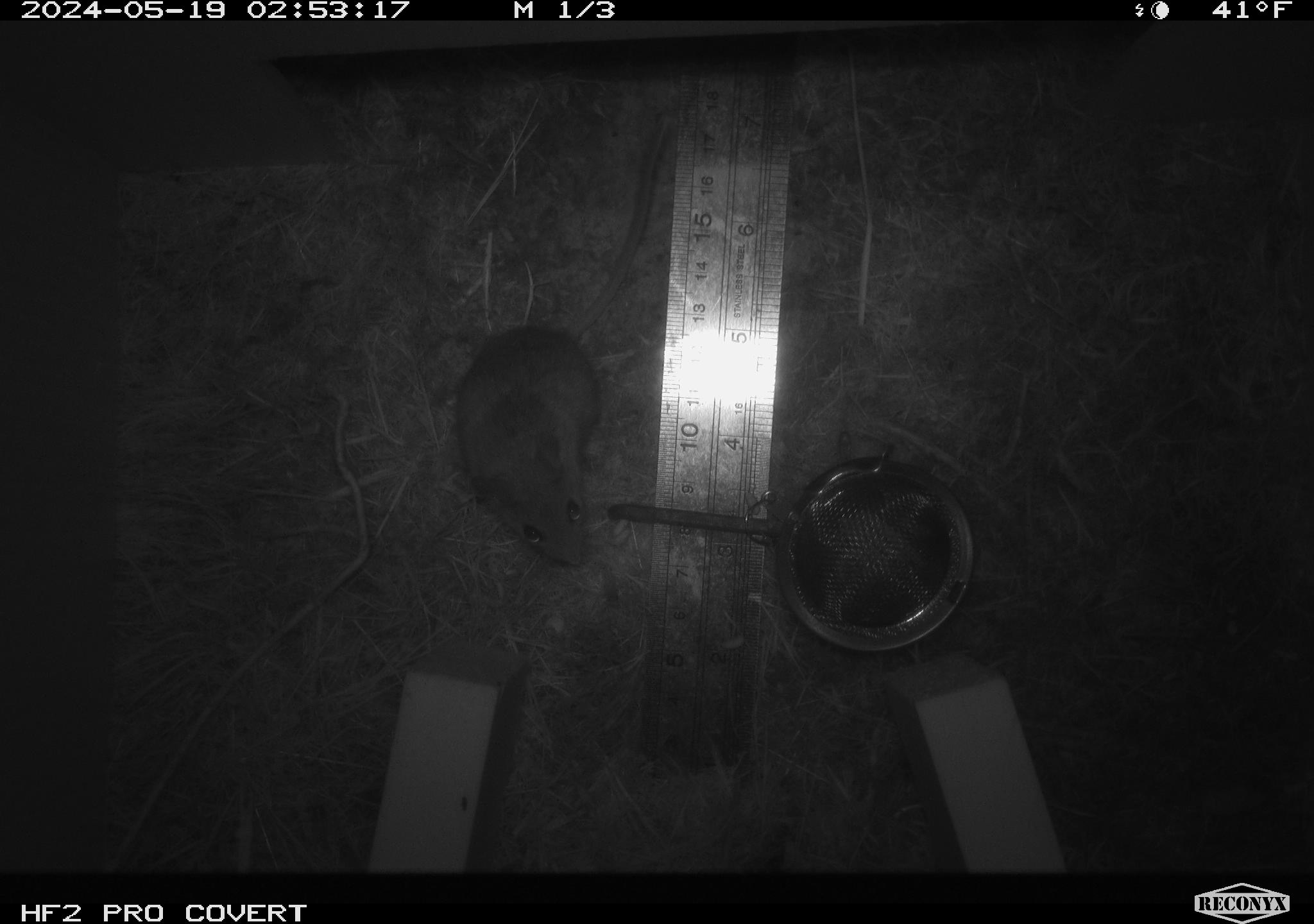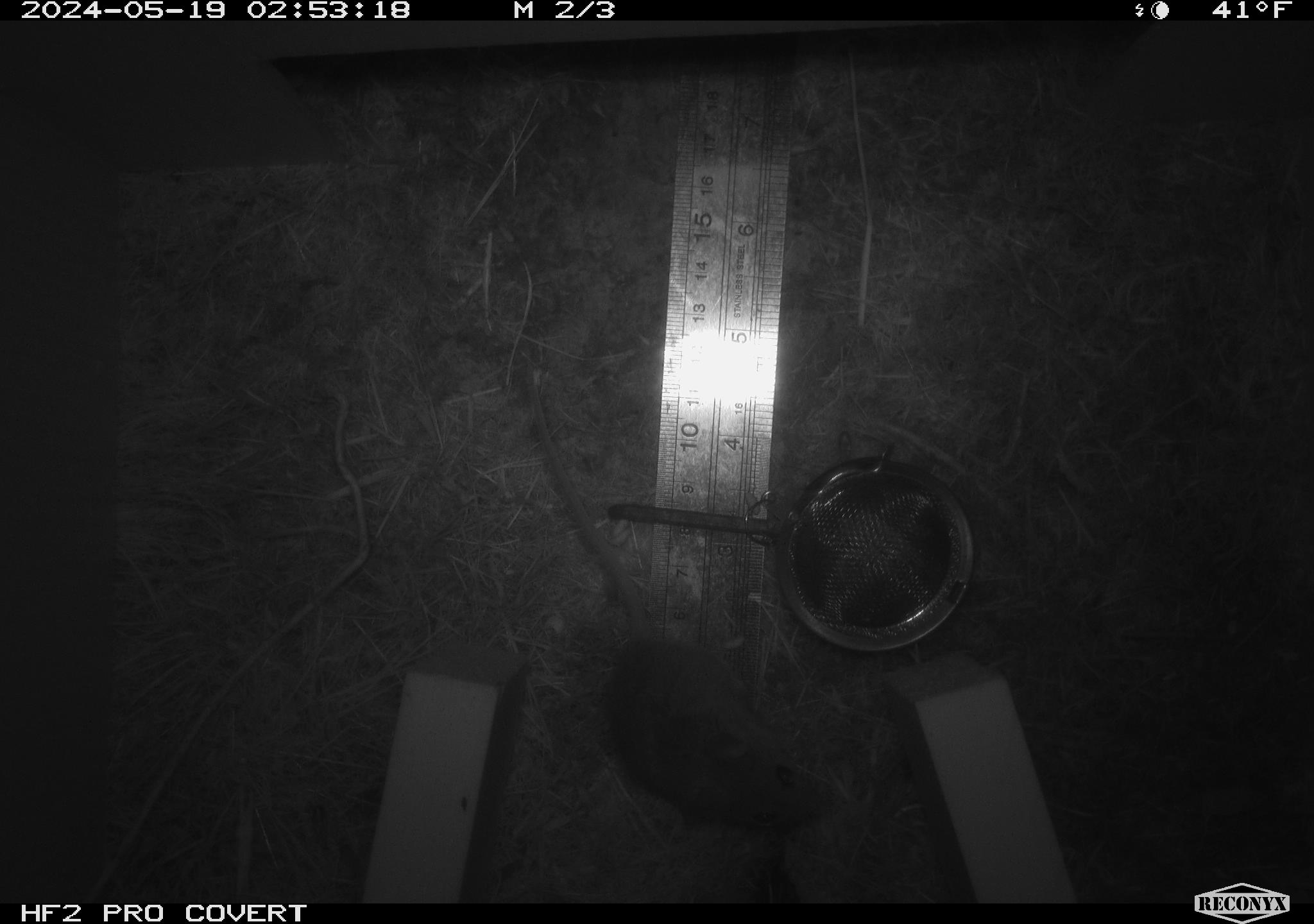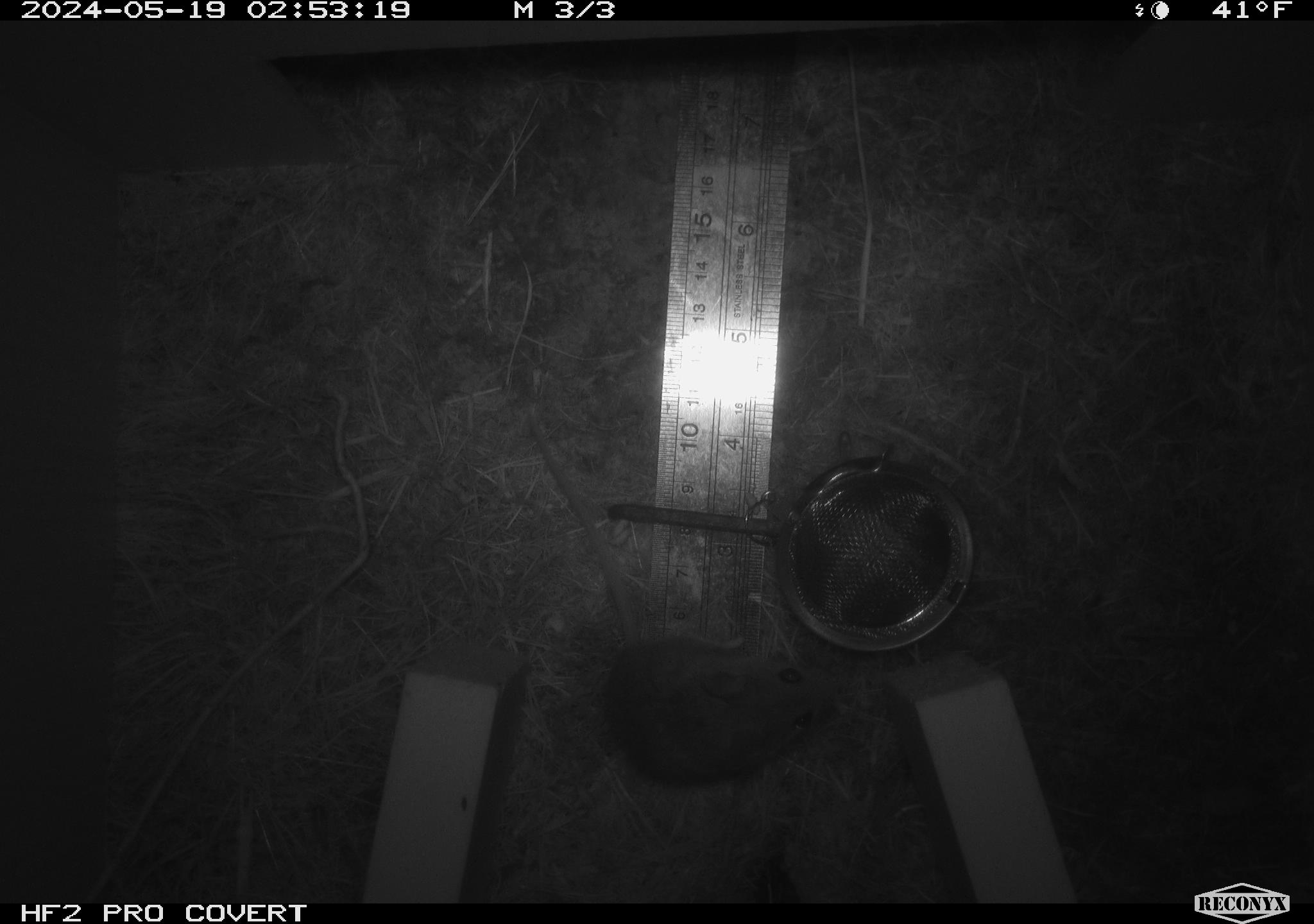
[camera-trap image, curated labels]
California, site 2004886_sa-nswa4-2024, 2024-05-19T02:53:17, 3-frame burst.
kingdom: Animalia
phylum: Chordata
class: Mammalia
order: Rodentia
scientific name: Rodentia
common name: rodent